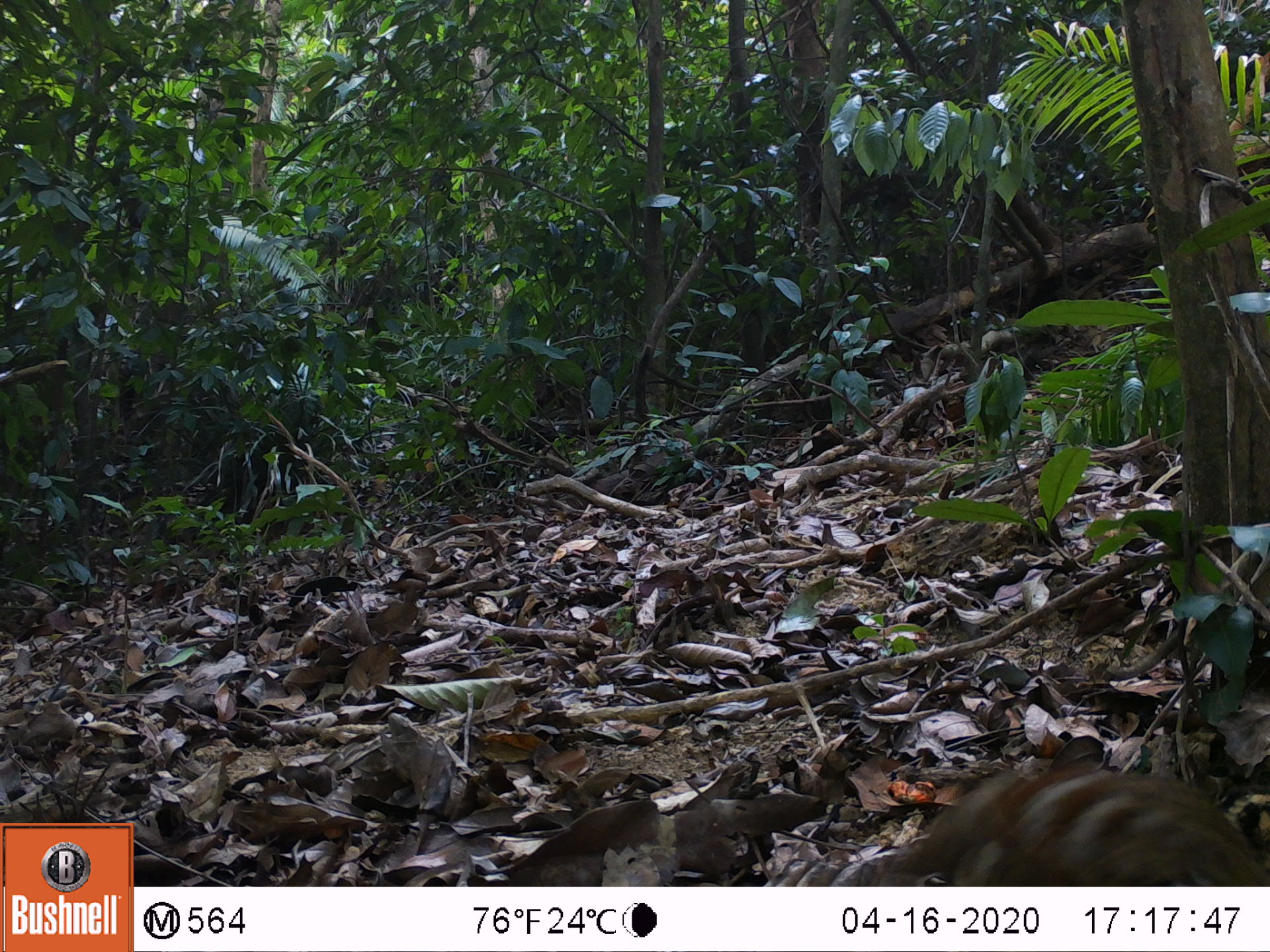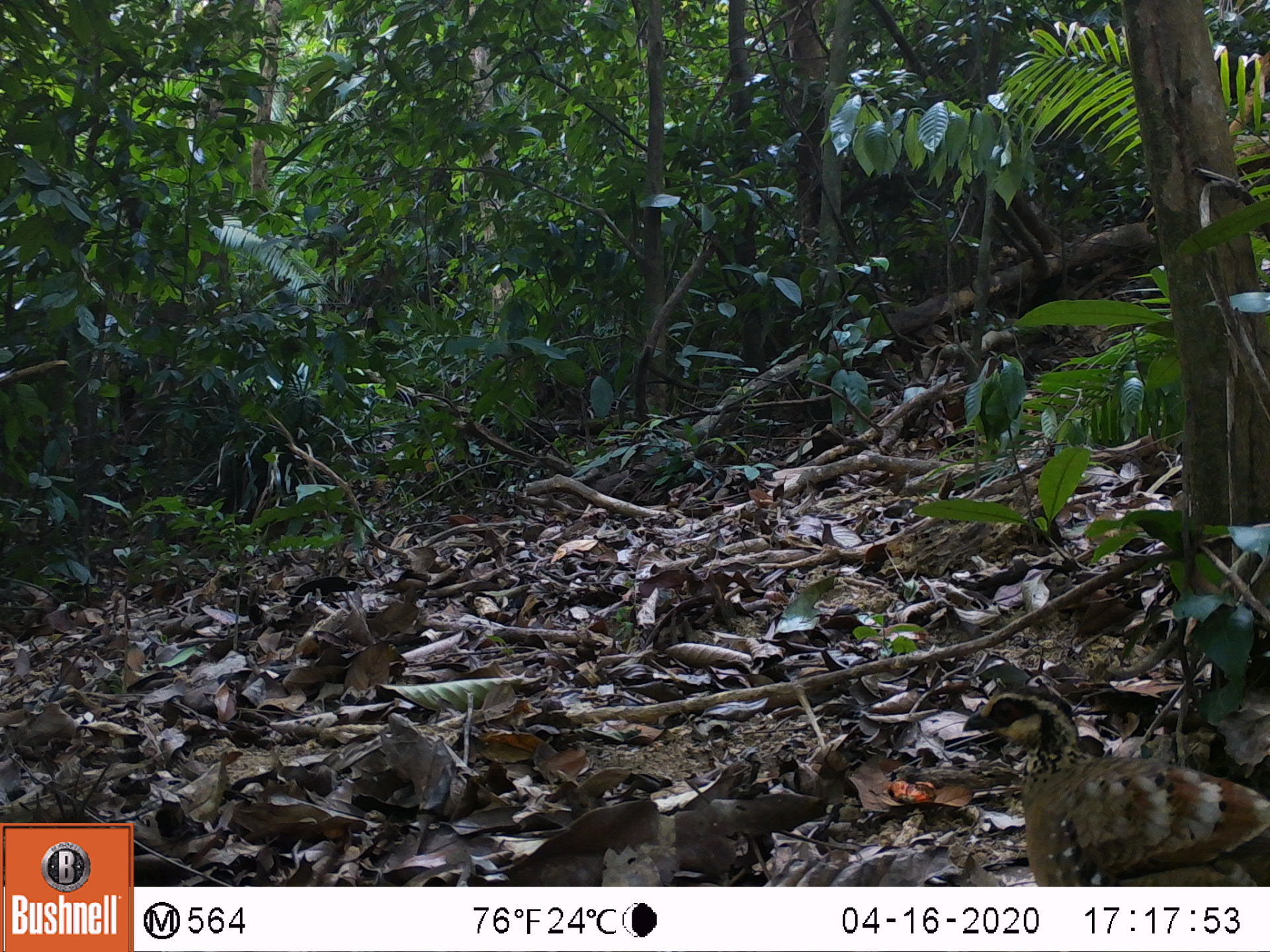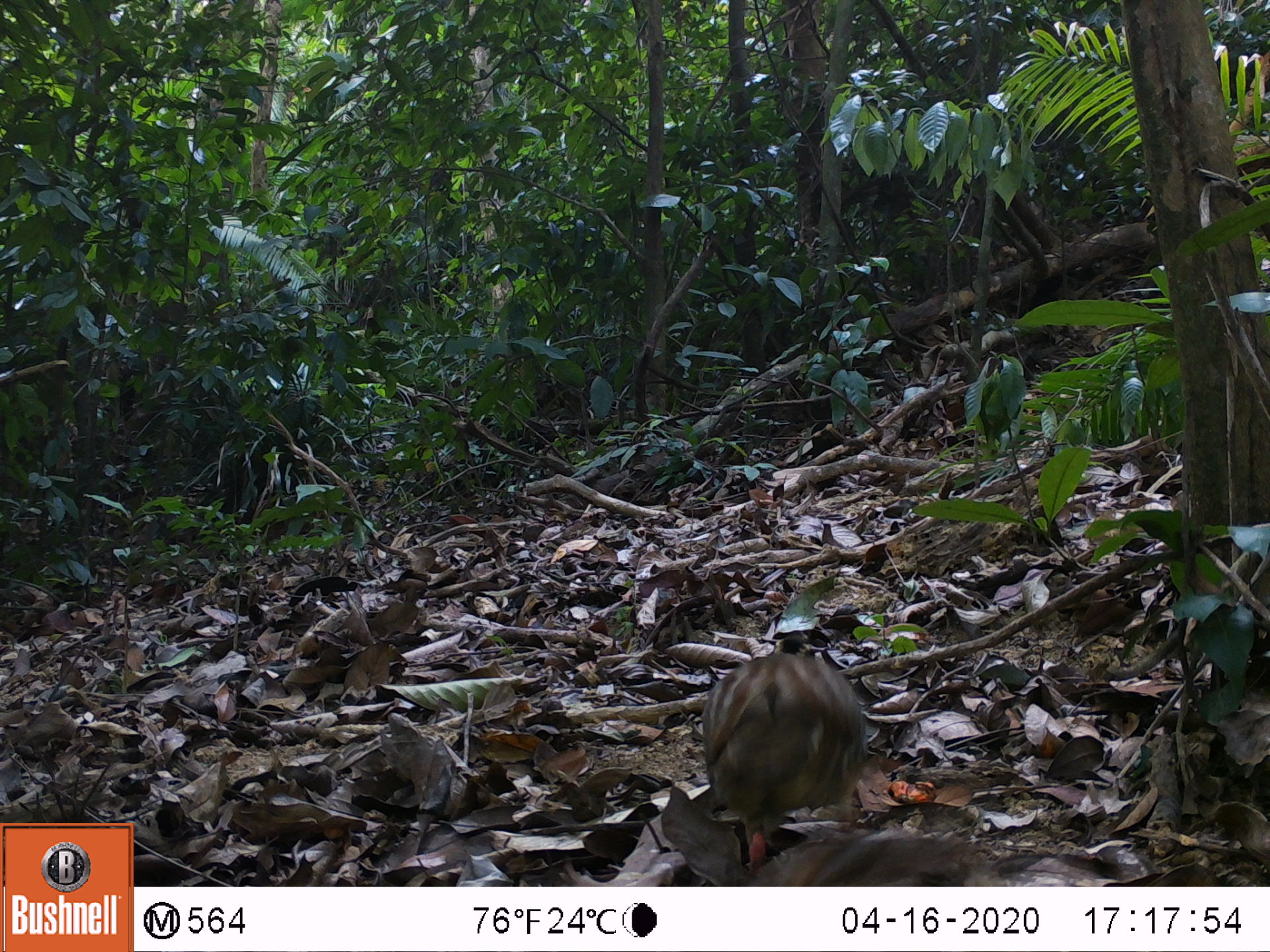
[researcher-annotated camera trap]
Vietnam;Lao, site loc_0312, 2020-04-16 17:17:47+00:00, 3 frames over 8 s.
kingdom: Animalia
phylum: Chordata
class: Aves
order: Galliformes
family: Phasianidae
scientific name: Phasianidae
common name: partridge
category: unidentified partridge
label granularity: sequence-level